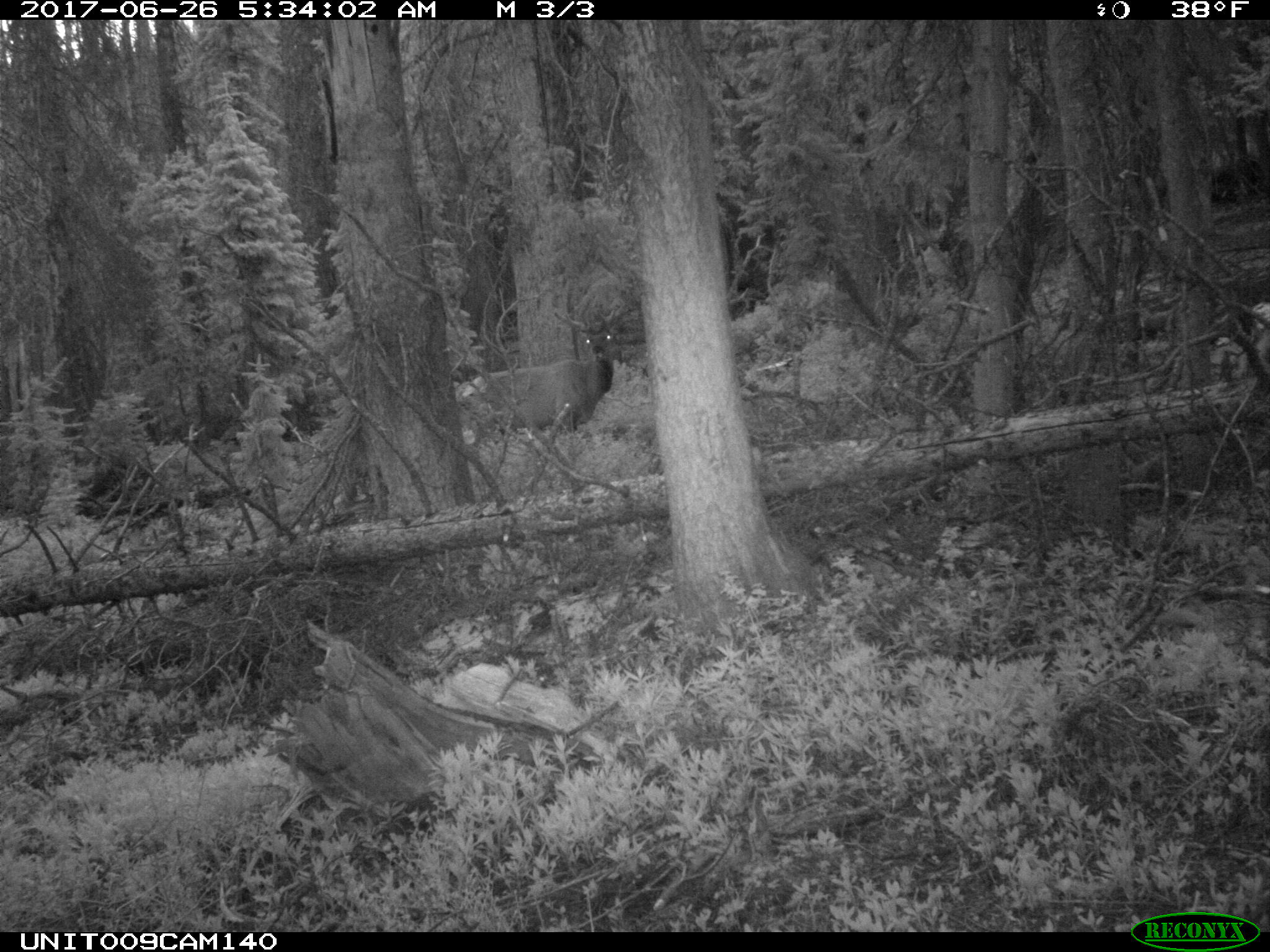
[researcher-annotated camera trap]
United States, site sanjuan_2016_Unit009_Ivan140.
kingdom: Animalia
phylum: Chordata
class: Mammalia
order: Artiodactyla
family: Cervidae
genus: Cervus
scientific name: Cervus elaphus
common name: red deer